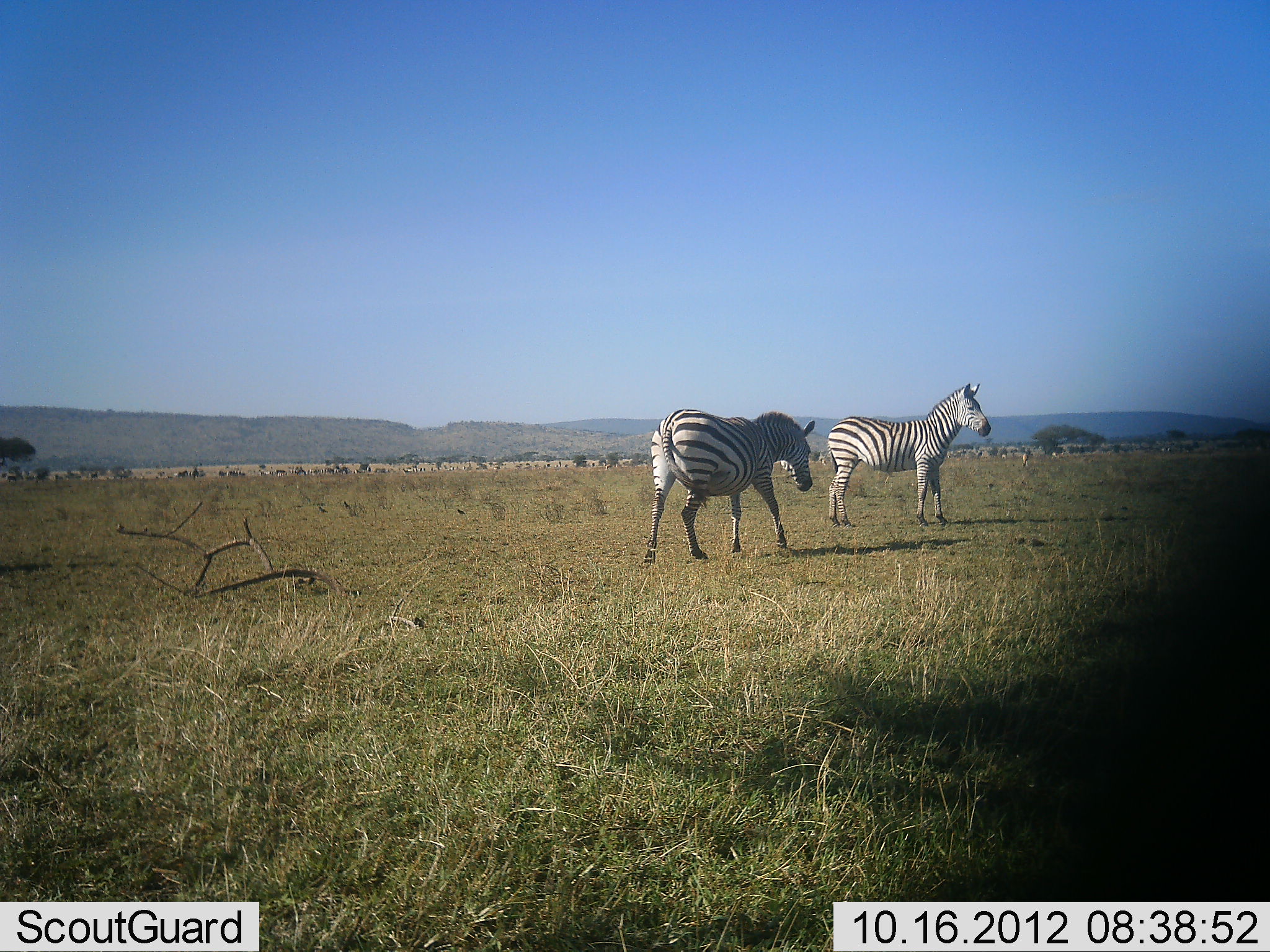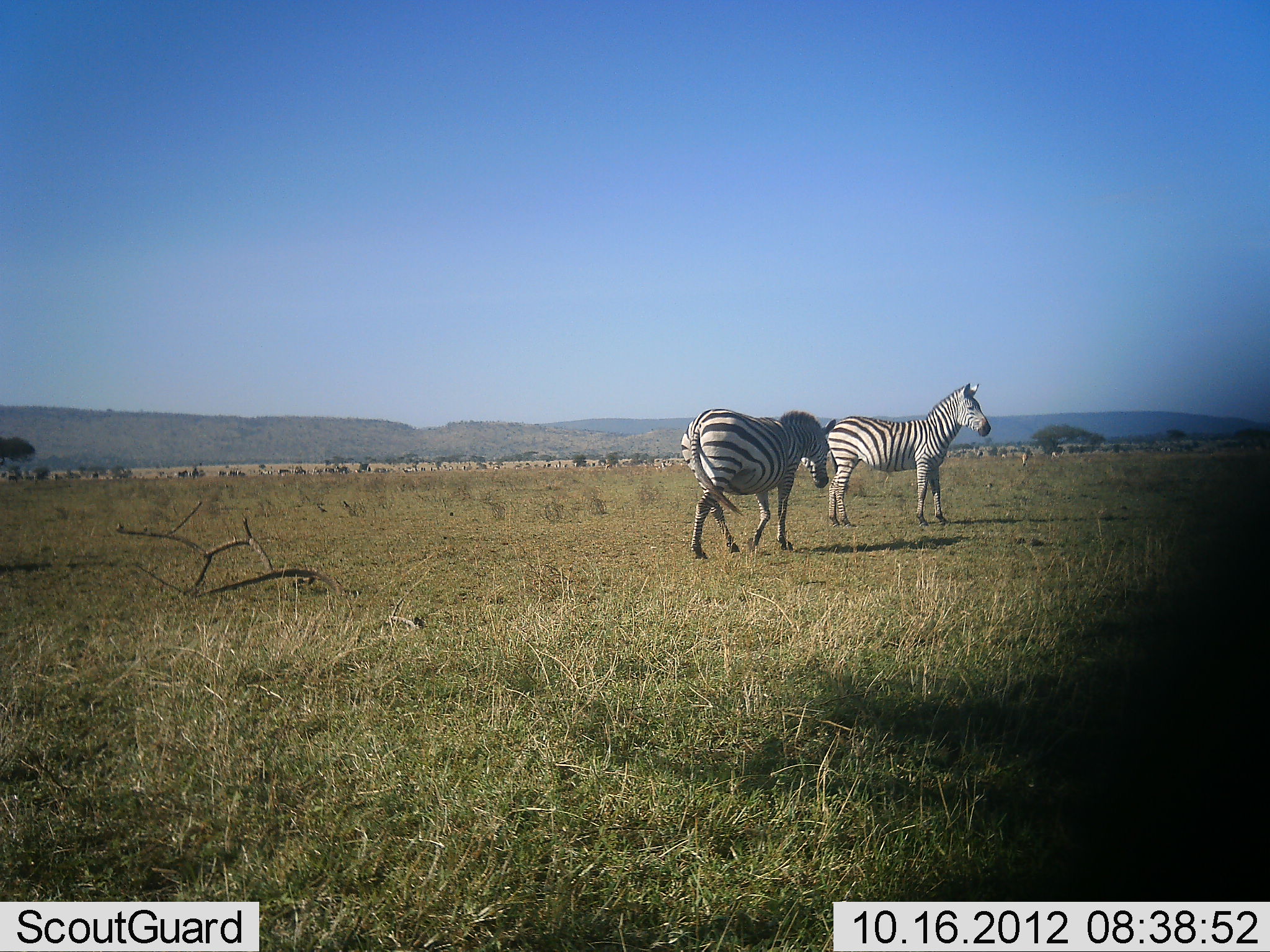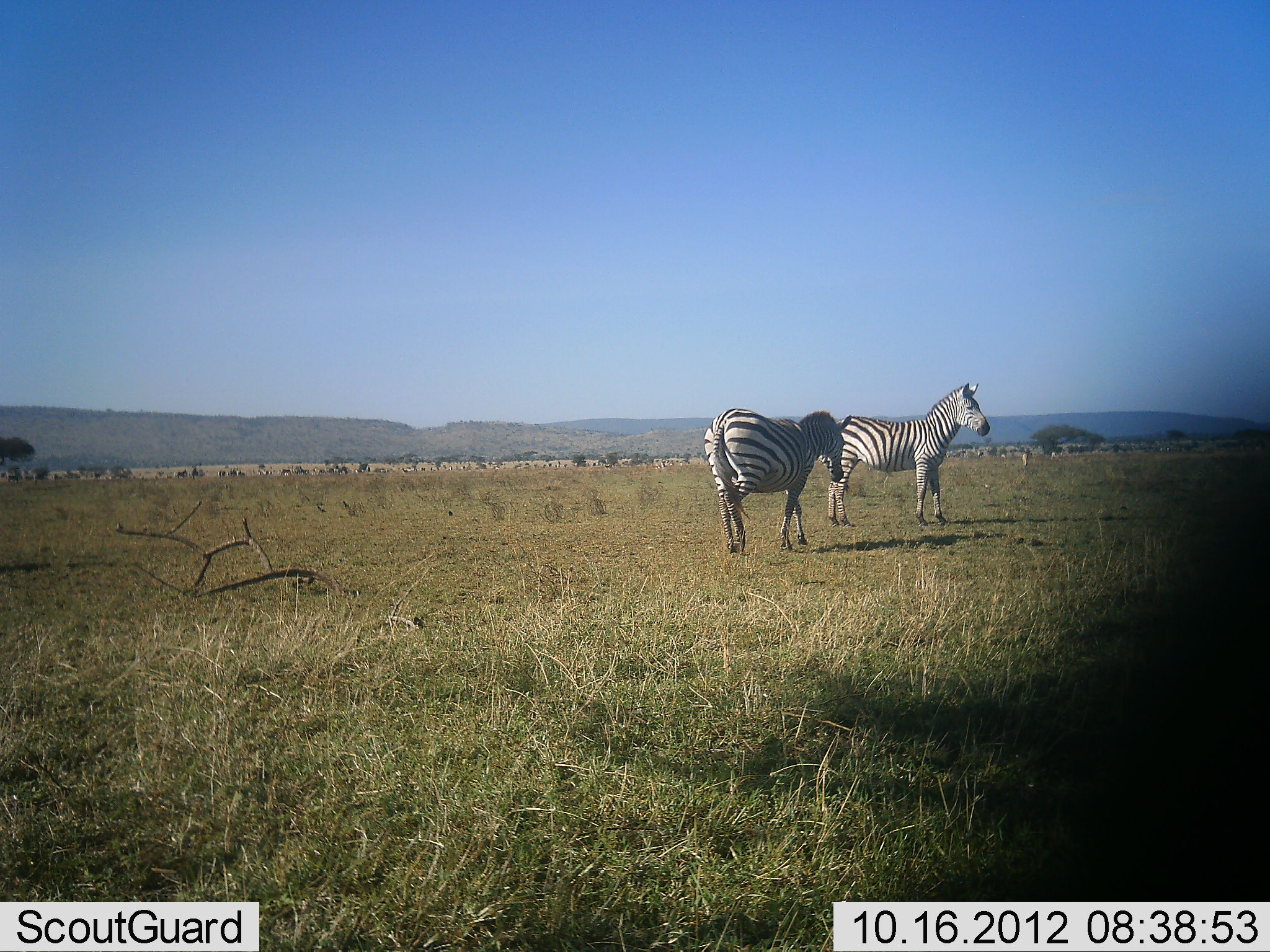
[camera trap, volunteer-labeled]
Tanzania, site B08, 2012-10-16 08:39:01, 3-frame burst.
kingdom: Animalia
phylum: Chordata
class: Mammalia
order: Perissodactyla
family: Equidae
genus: Equus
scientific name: Equus quagga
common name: plains zebra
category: zebra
Zebra (plains zebra) (Equus quagga), count 2. Behavior (volunteer vote fractions): standing 73%, resting 0%, moving 91%, interacting 18%. Young present (vote fraction): 0%. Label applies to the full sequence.